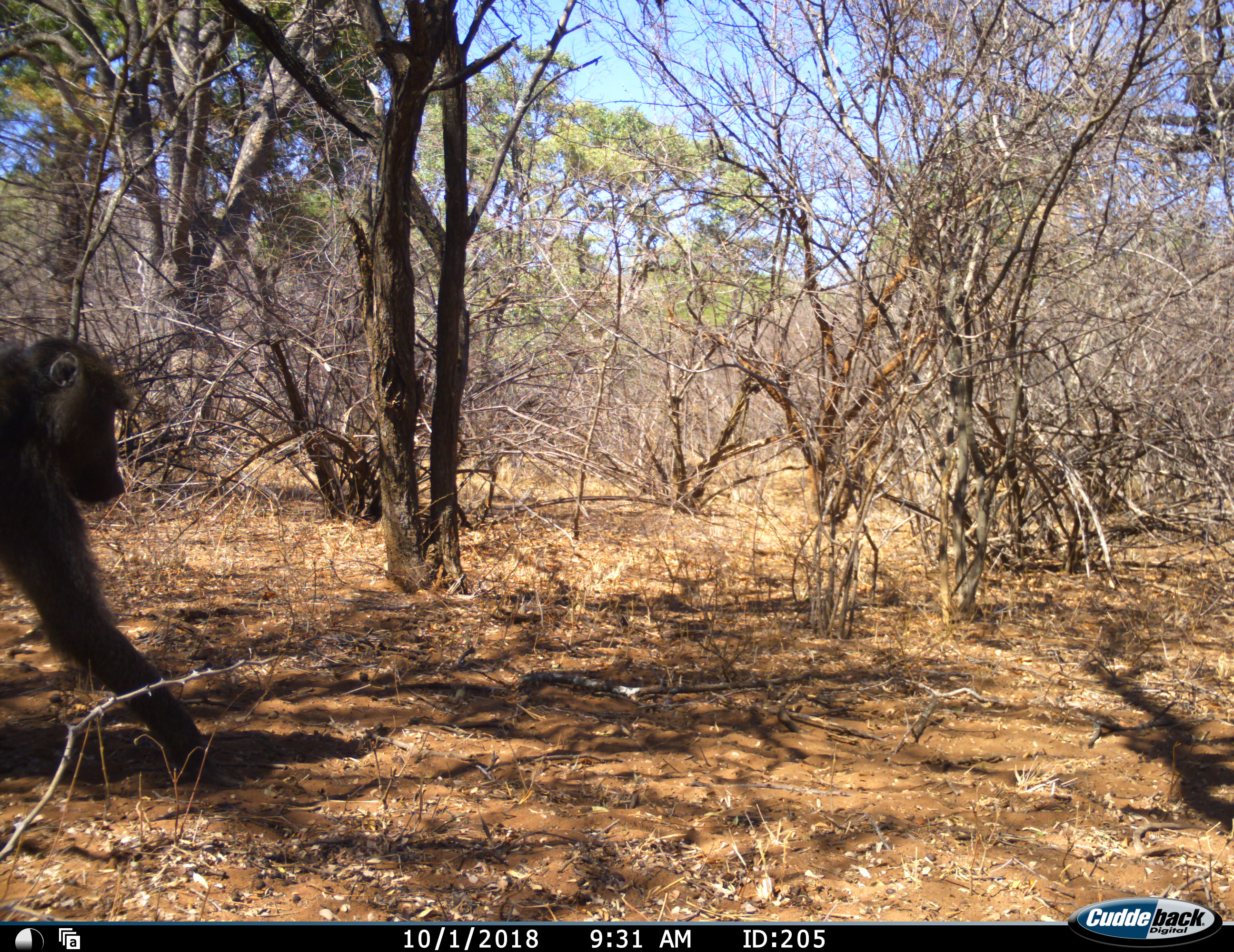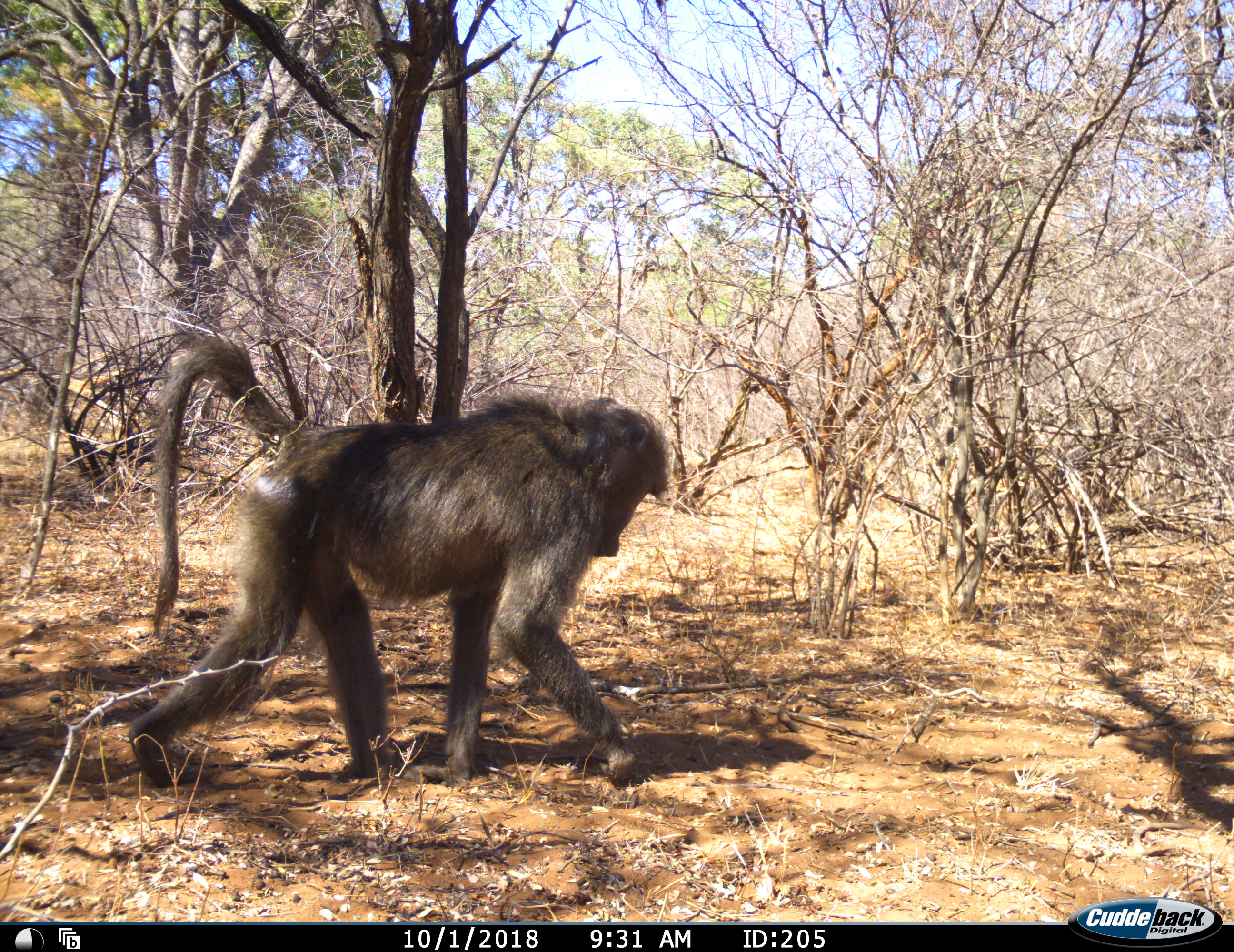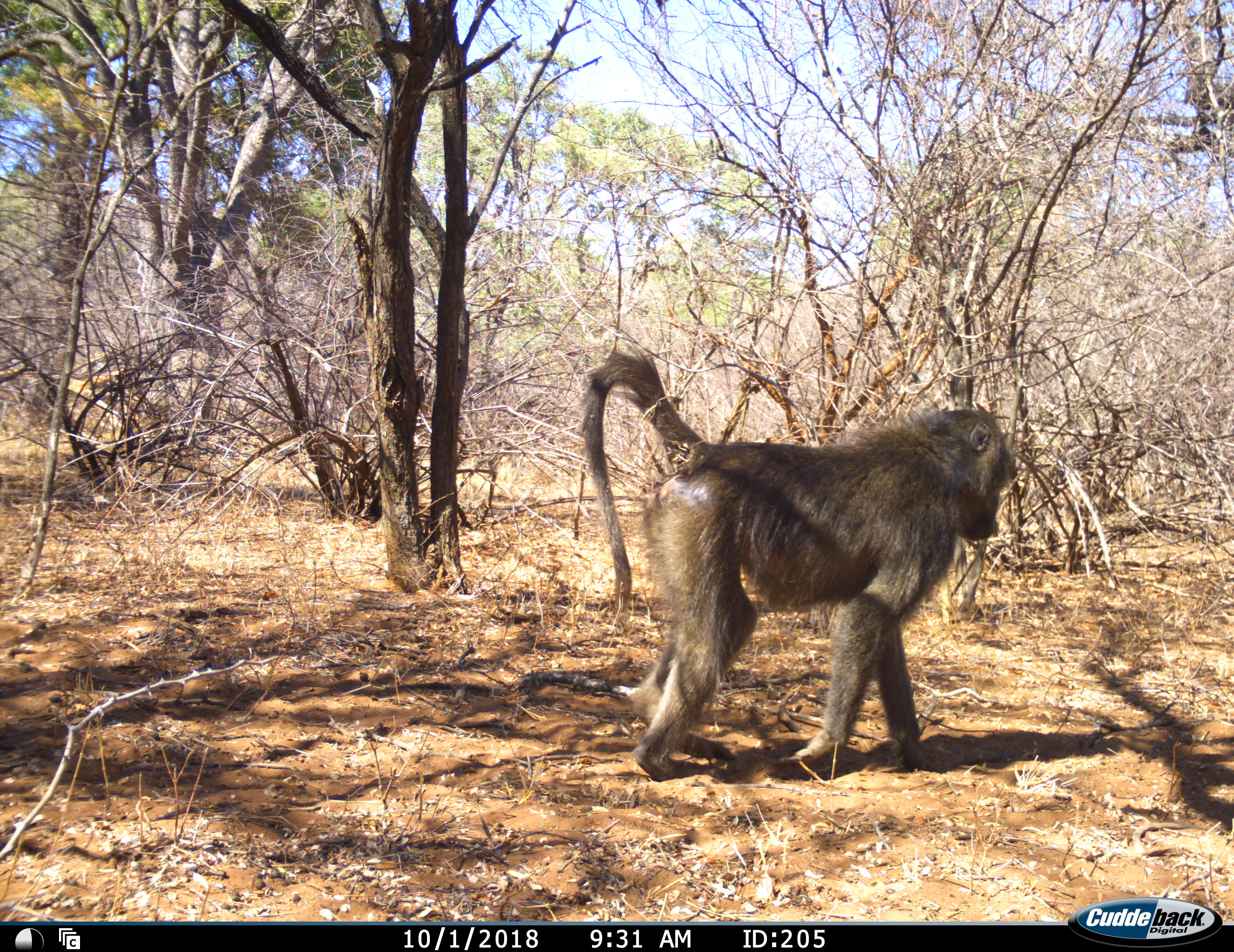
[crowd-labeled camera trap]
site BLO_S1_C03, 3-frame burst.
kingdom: Animalia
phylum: Chordata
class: Mammalia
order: Primates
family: Cercopithecidae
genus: Papio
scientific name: Papio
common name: baboon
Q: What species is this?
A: Baboon (Papio).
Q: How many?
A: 1.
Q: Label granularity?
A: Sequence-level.